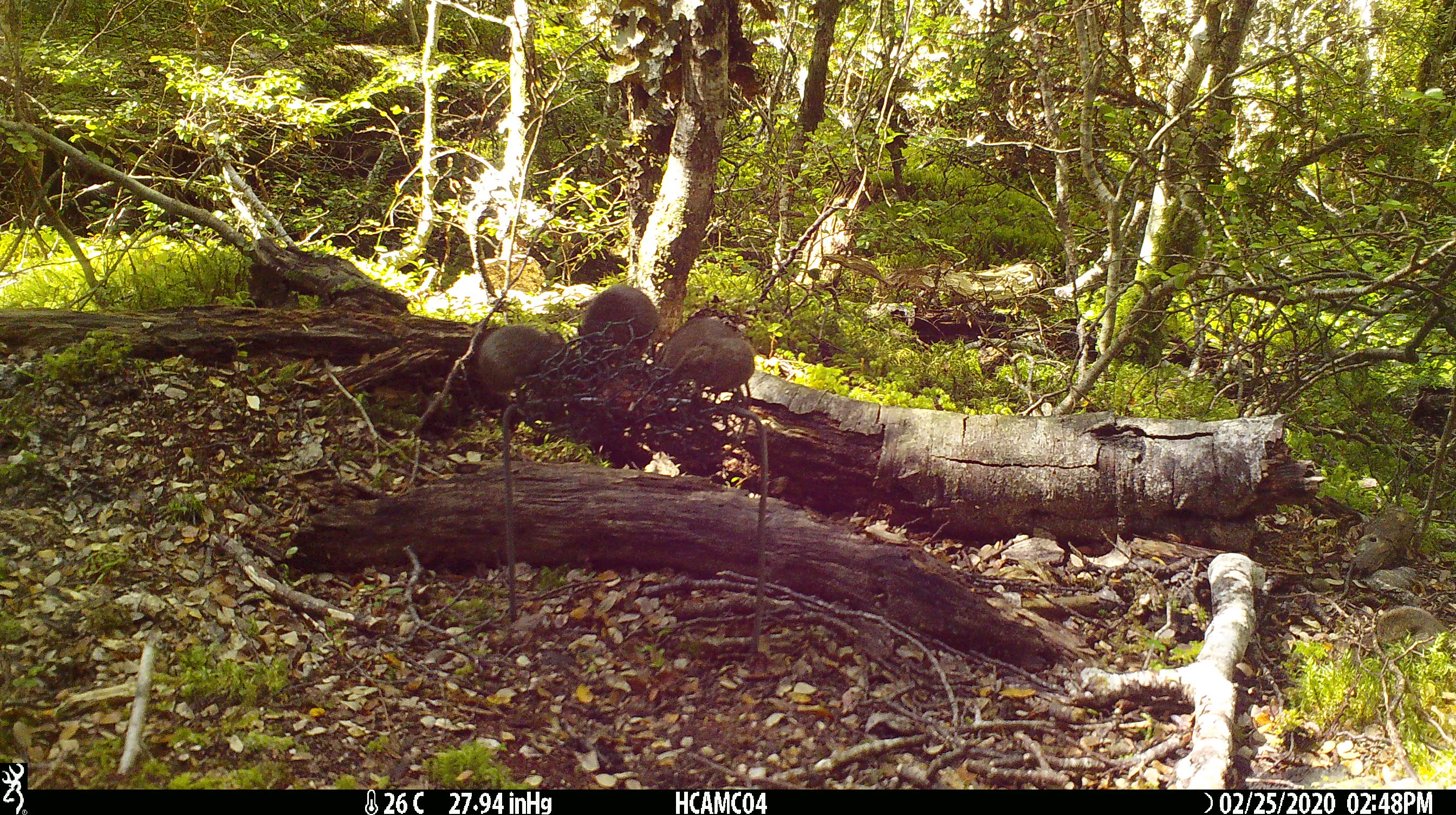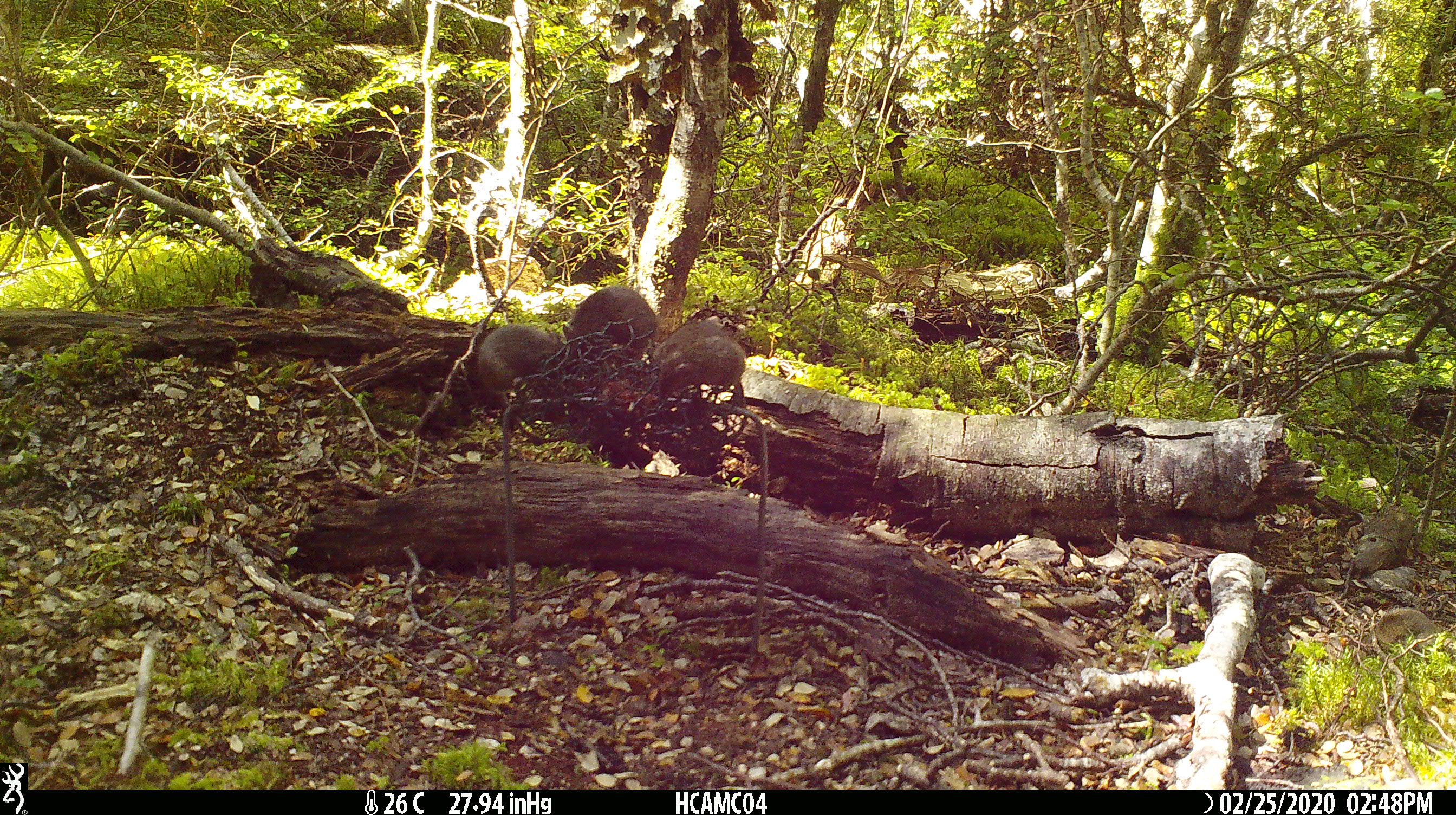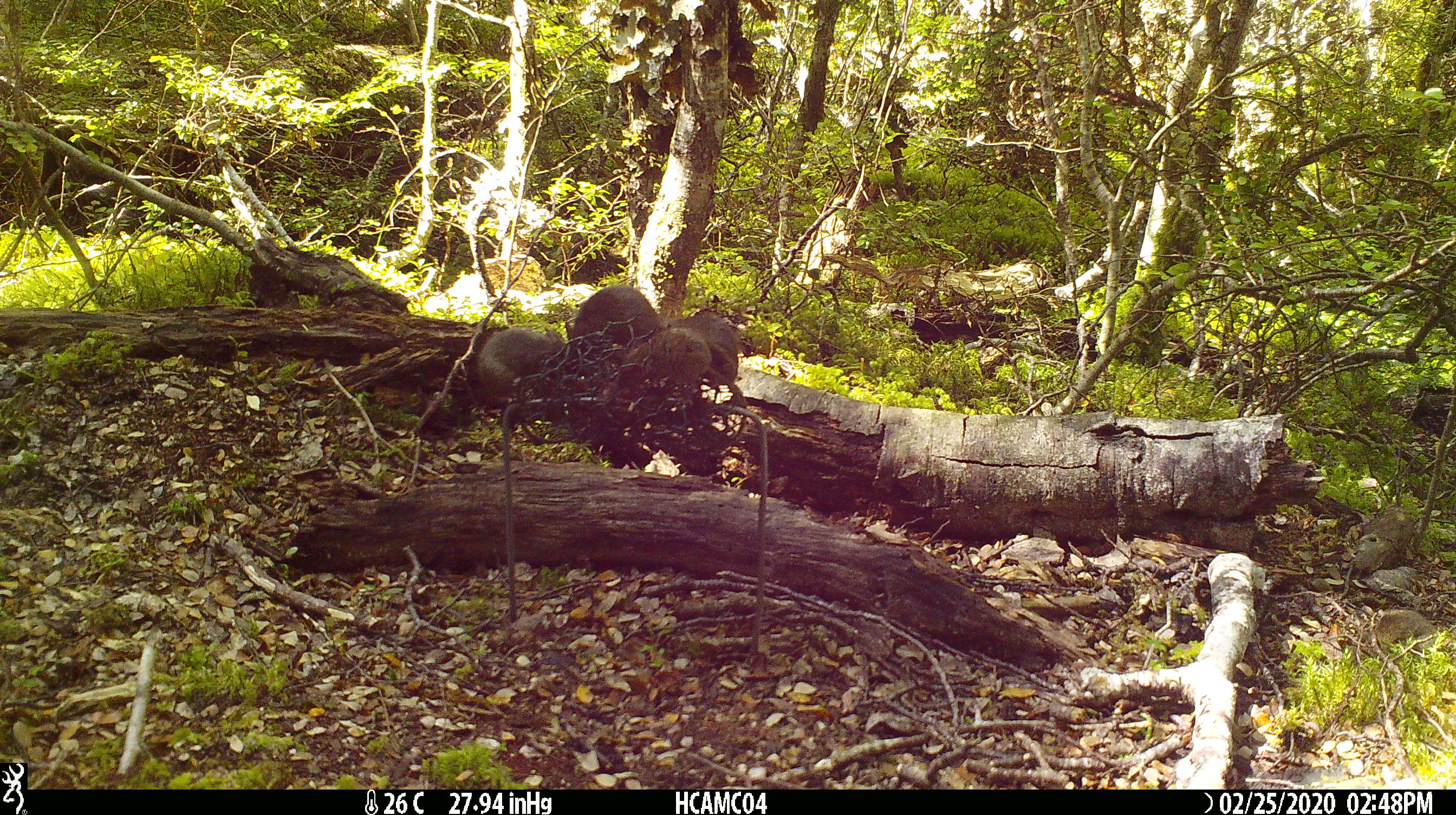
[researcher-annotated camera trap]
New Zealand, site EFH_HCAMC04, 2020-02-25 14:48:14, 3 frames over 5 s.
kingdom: Animalia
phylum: Chordata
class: Mammalia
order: Rodentia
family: Muridae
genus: Mus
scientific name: Mus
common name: mouse